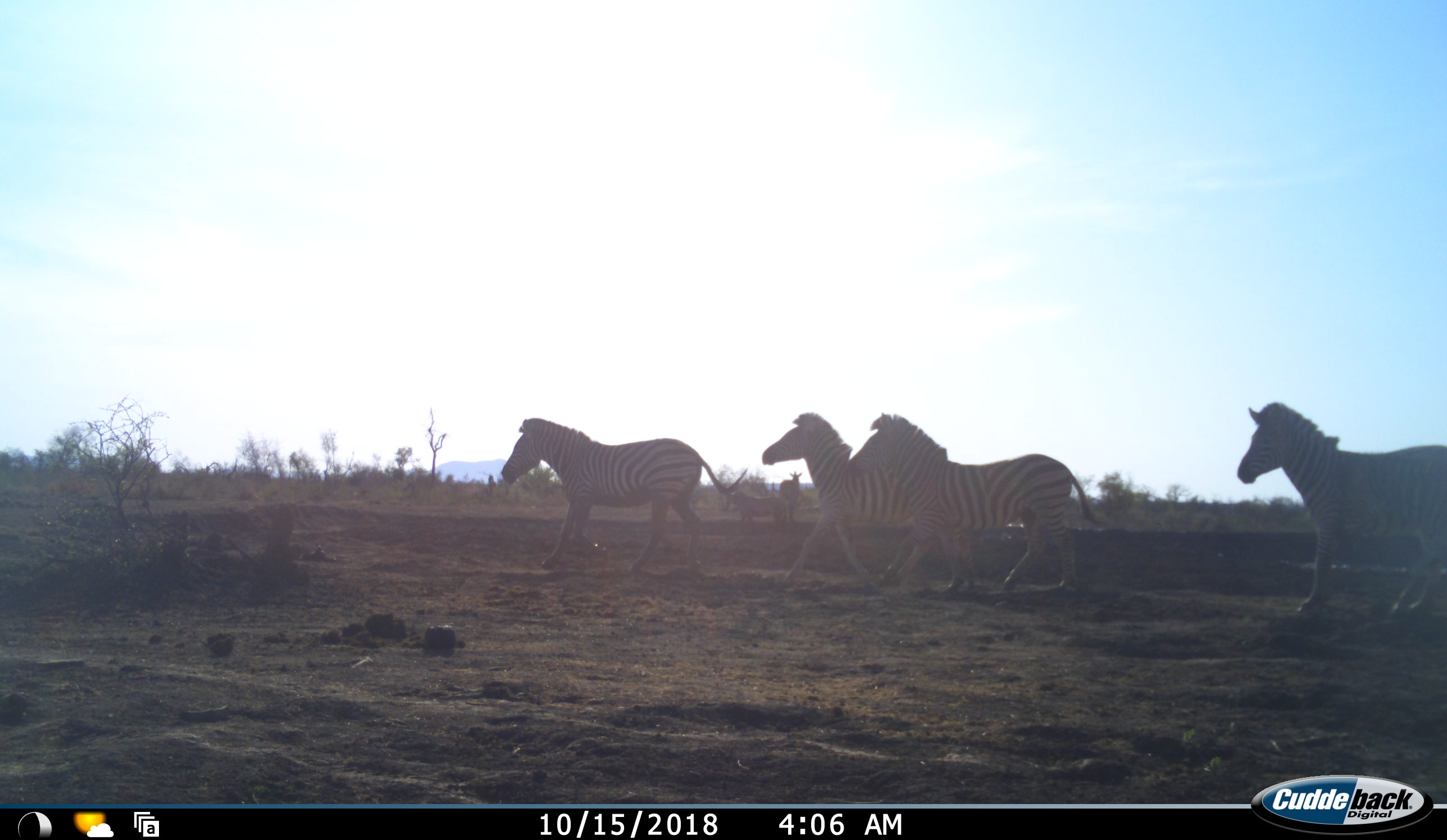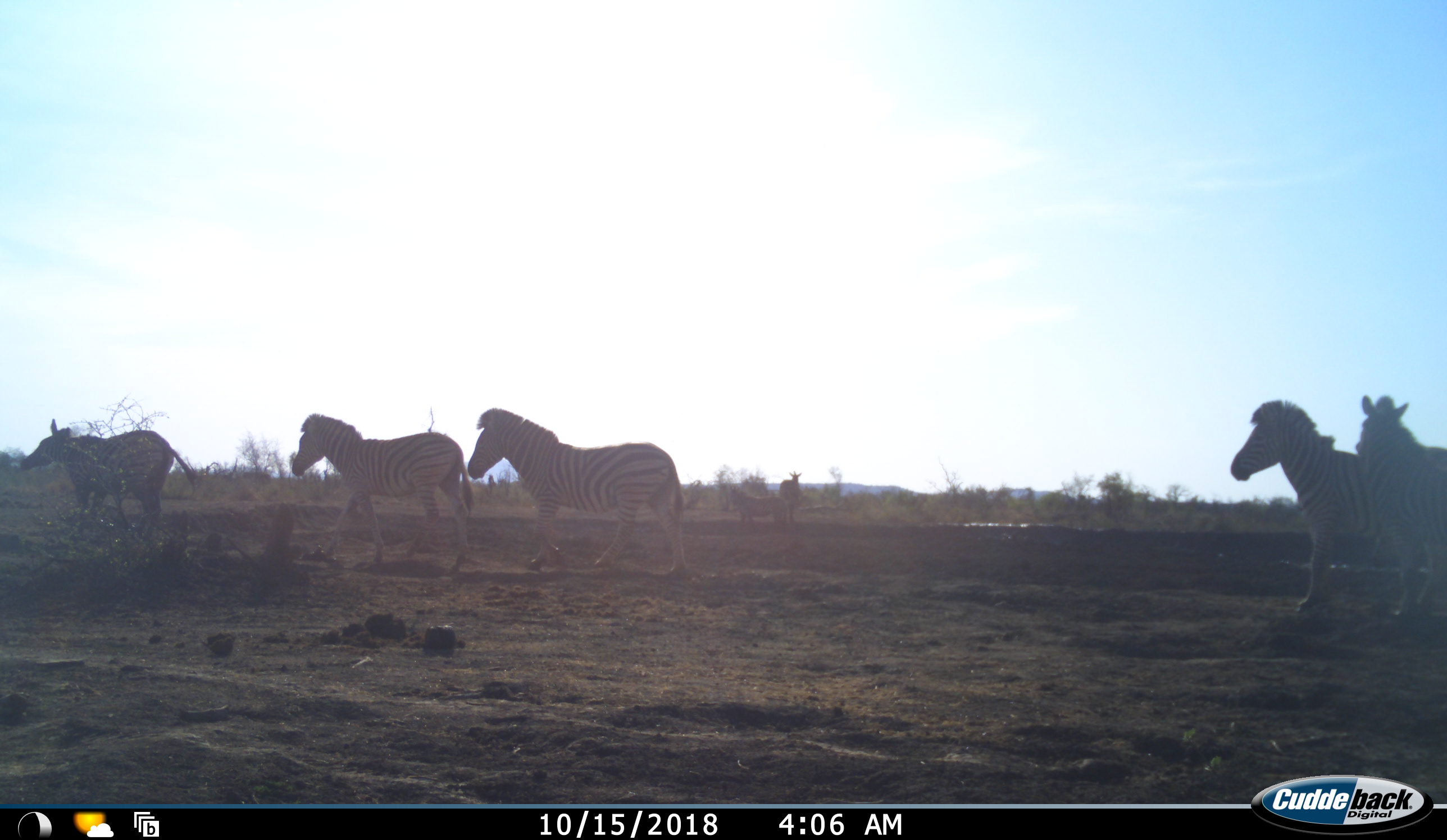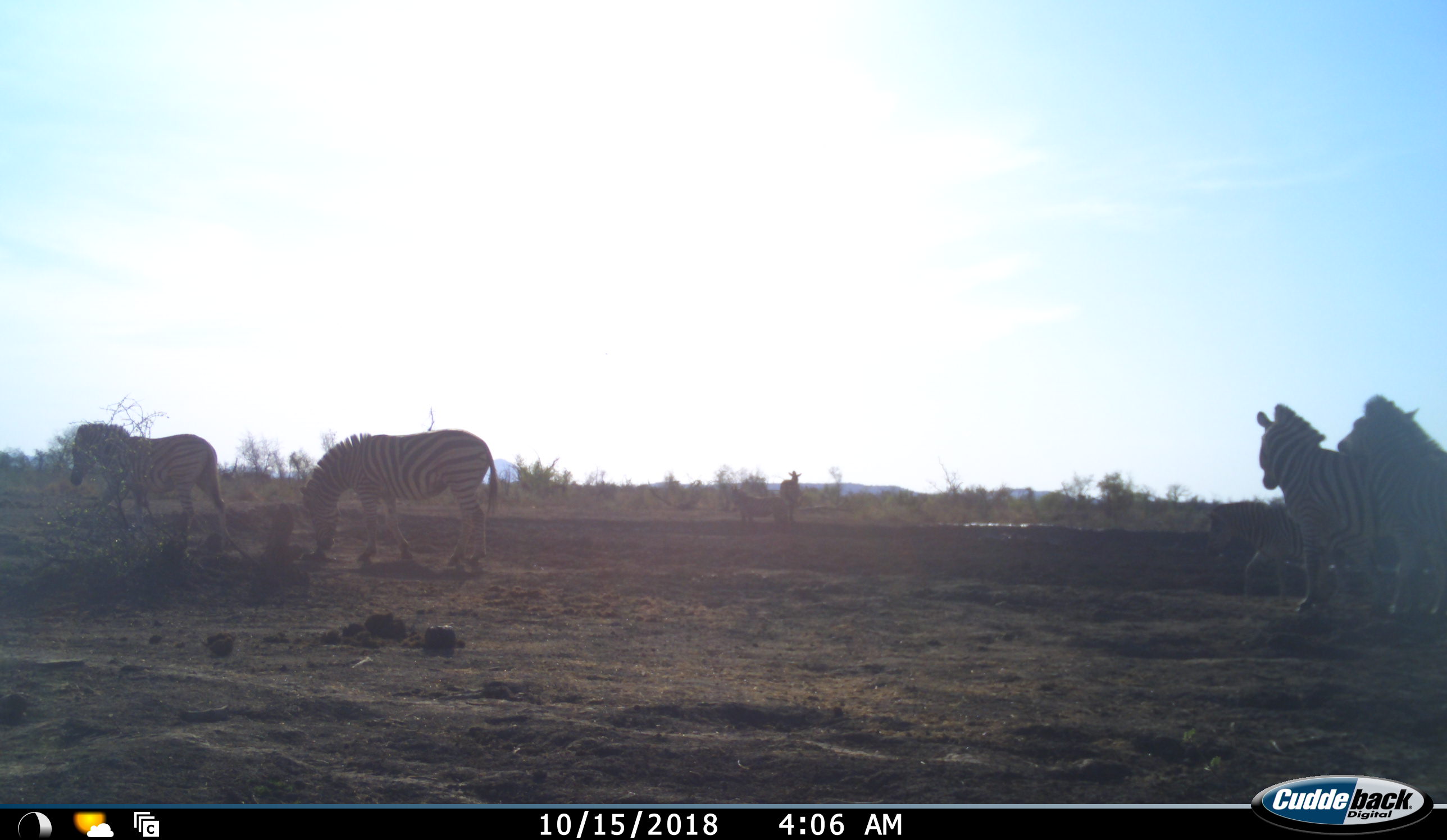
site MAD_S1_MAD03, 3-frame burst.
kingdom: Animalia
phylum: Chordata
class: Mammalia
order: Perissodactyla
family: Equidae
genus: Equus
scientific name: Equus quagga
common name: plains zebra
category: zebraplains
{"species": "zebraplains (plains zebra) (Equus quagga)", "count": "5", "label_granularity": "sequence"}